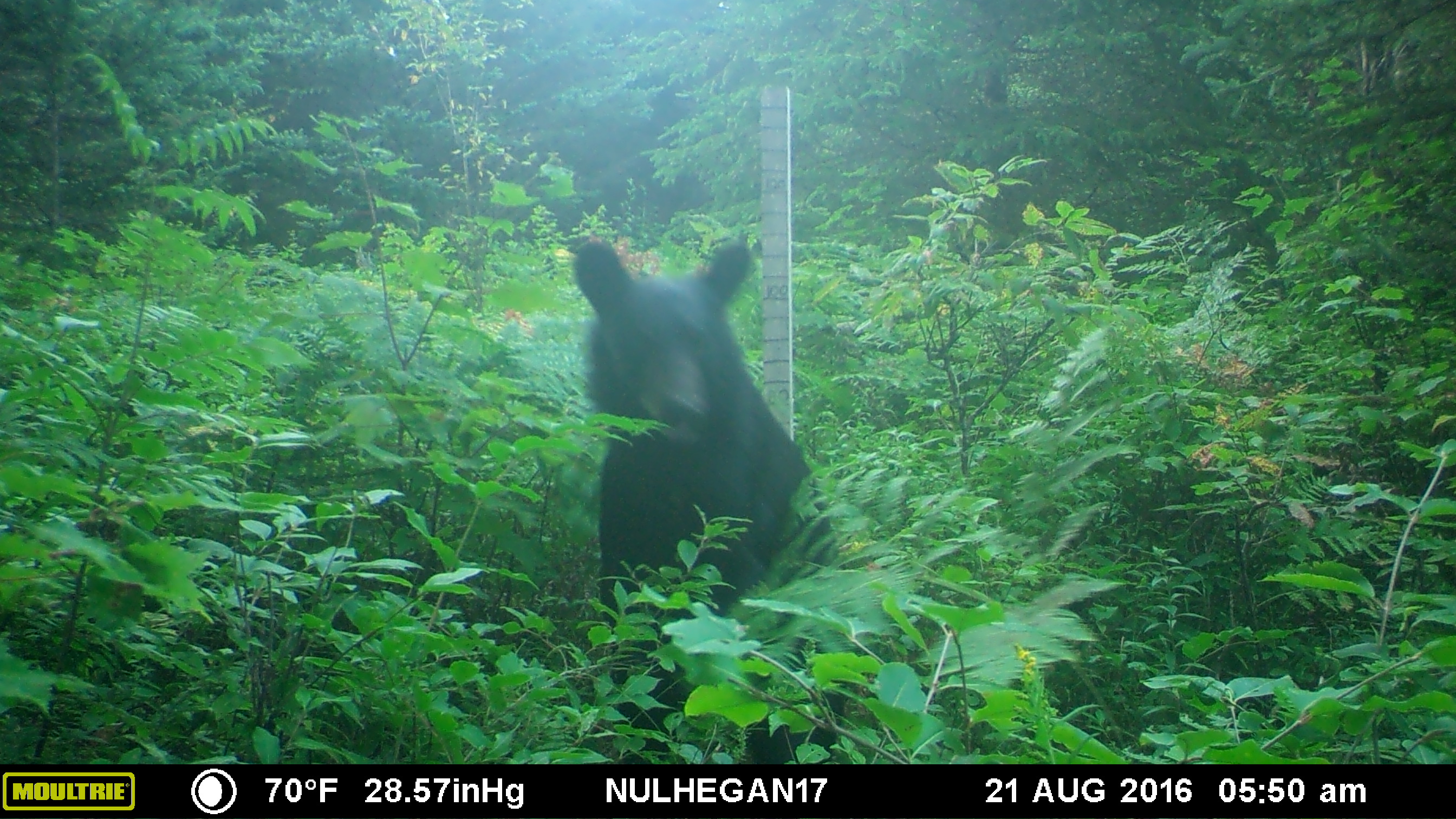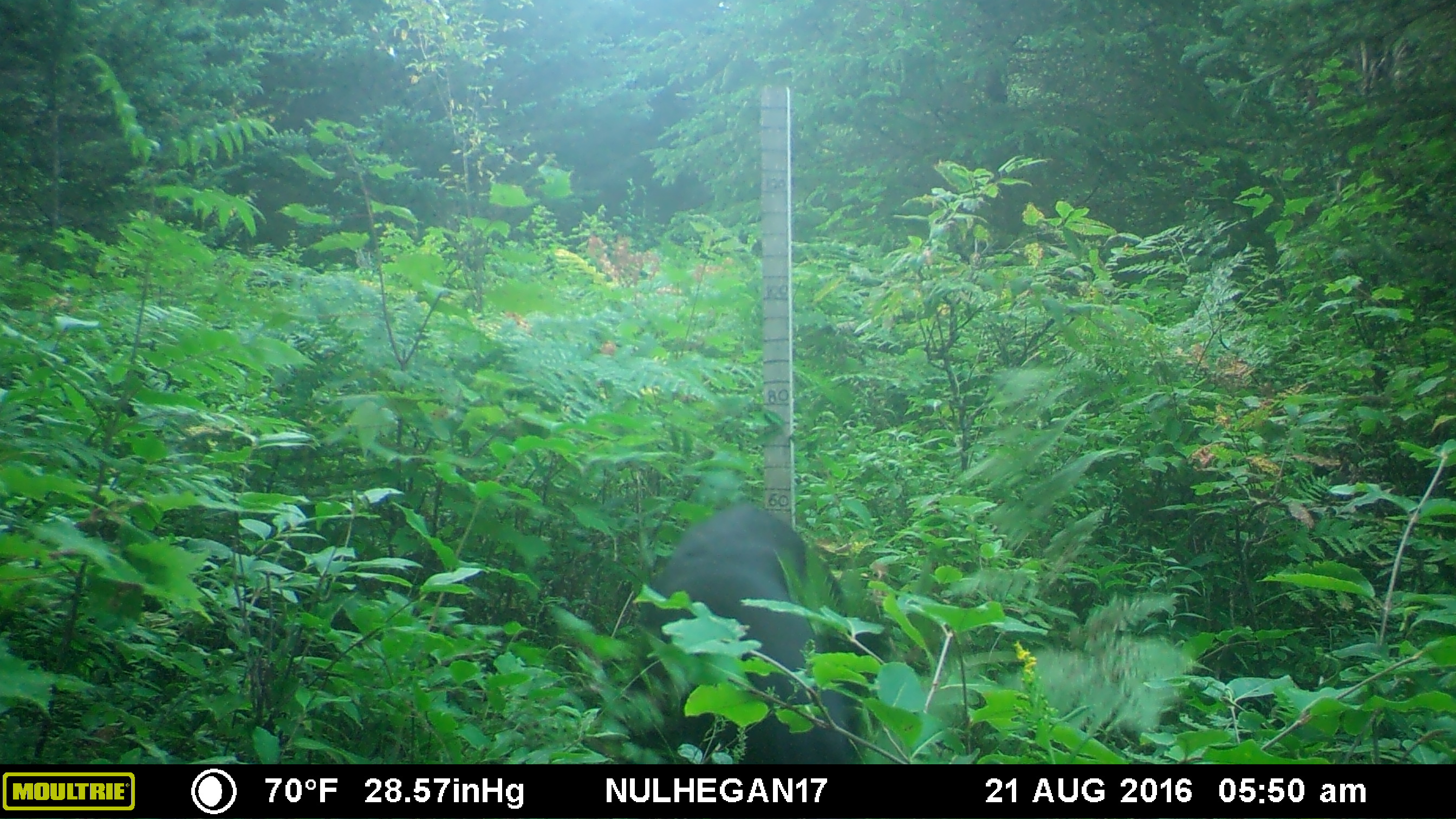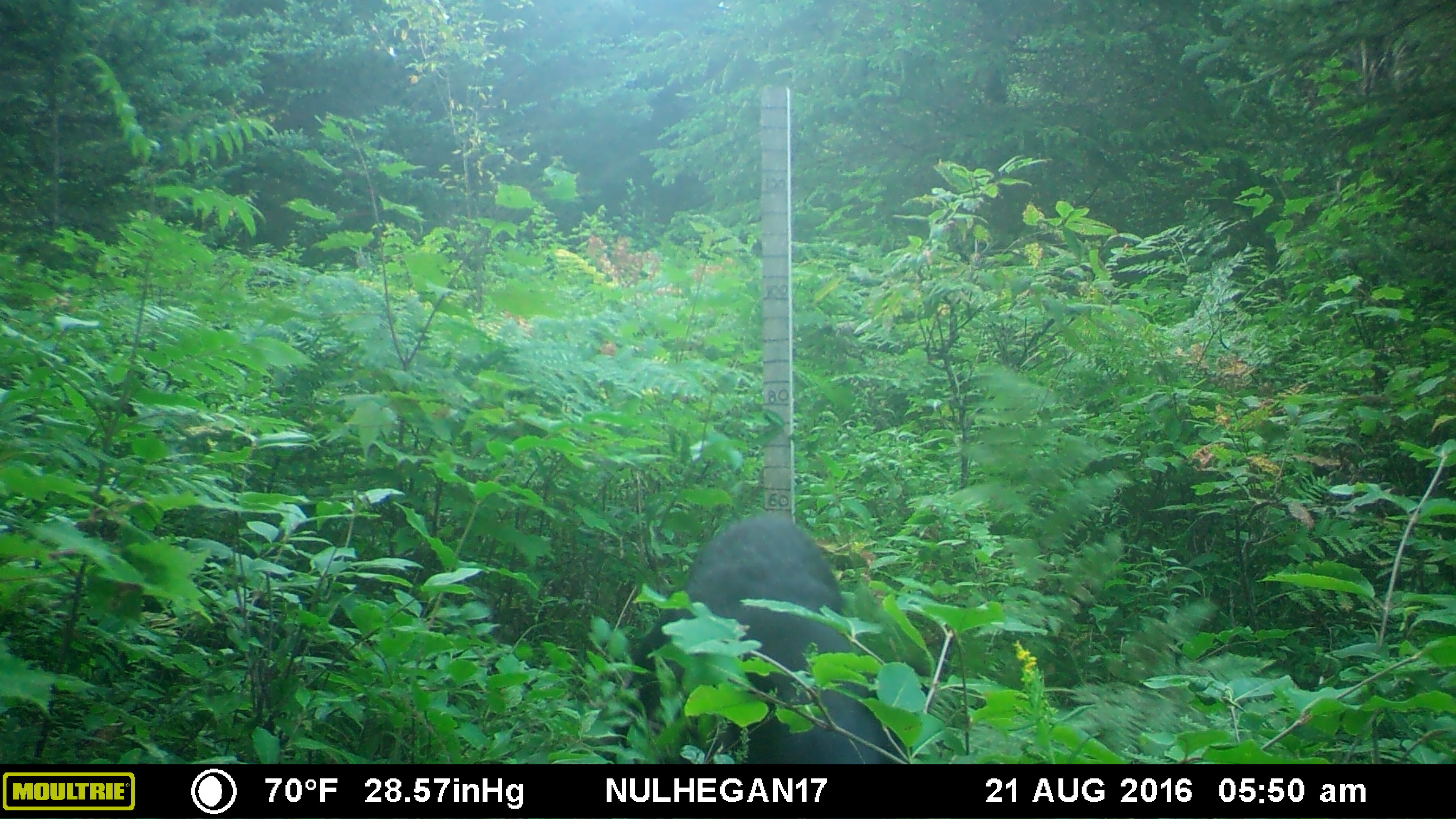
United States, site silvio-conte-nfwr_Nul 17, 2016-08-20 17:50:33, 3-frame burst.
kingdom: Animalia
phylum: Chordata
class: Mammalia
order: Carnivora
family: Ursidae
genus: Ursus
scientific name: Ursus americanus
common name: black bear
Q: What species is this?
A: Black bear (Ursus americanus).